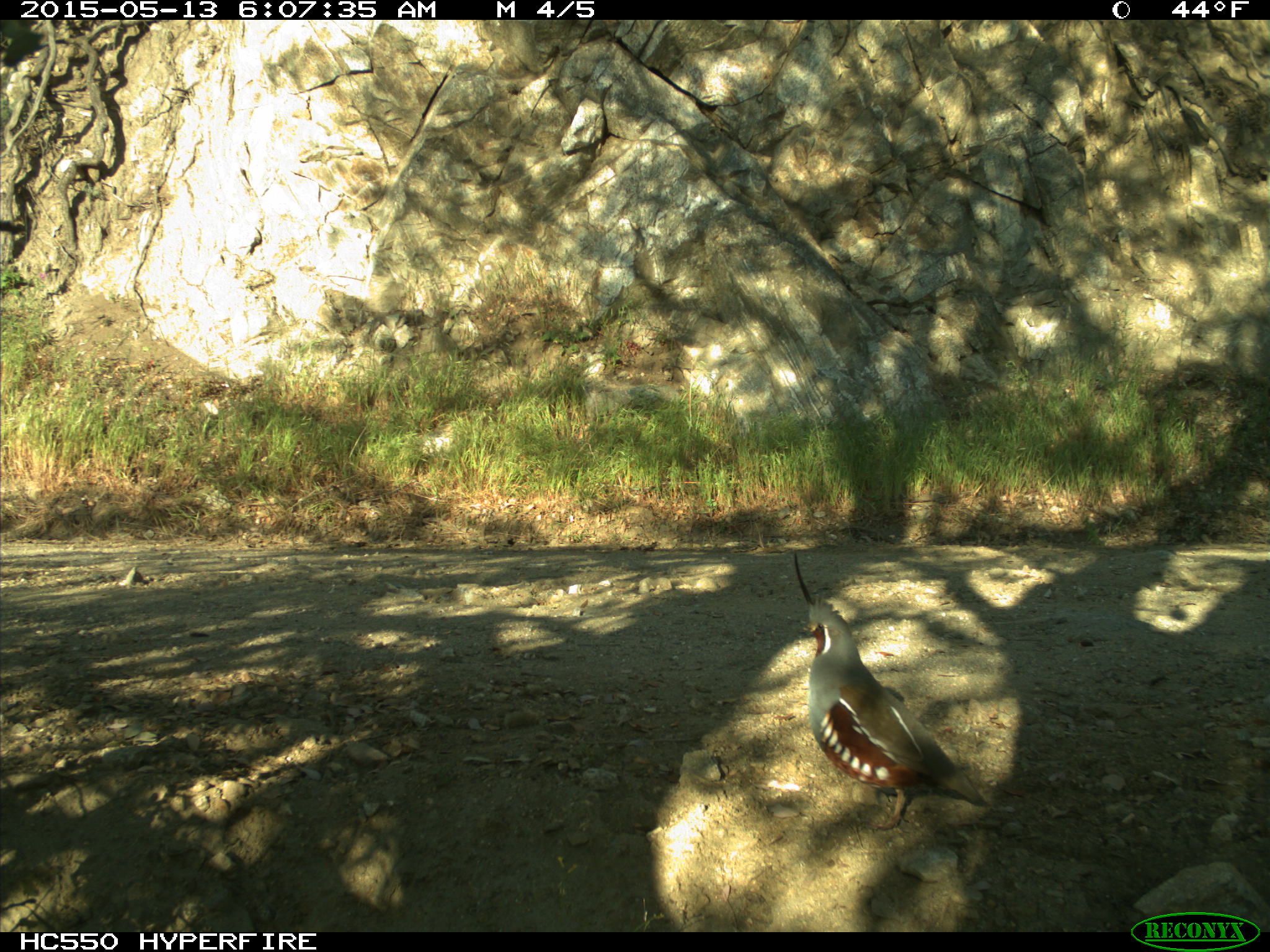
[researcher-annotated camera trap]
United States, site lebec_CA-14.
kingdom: Animalia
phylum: Chordata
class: Aves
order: Galliformes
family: Odontophoridae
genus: Callipepla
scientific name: Callipepla californica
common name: california quail